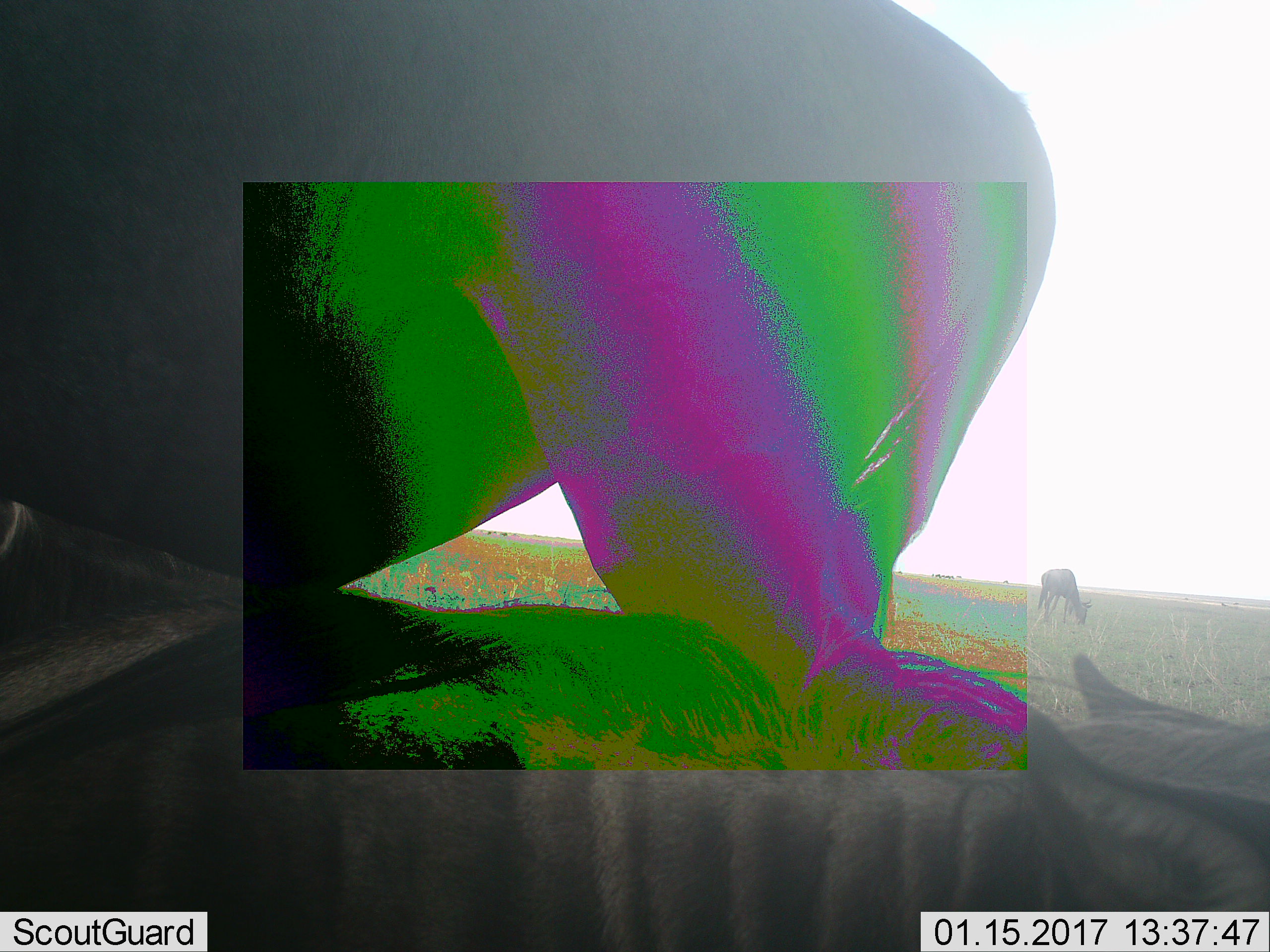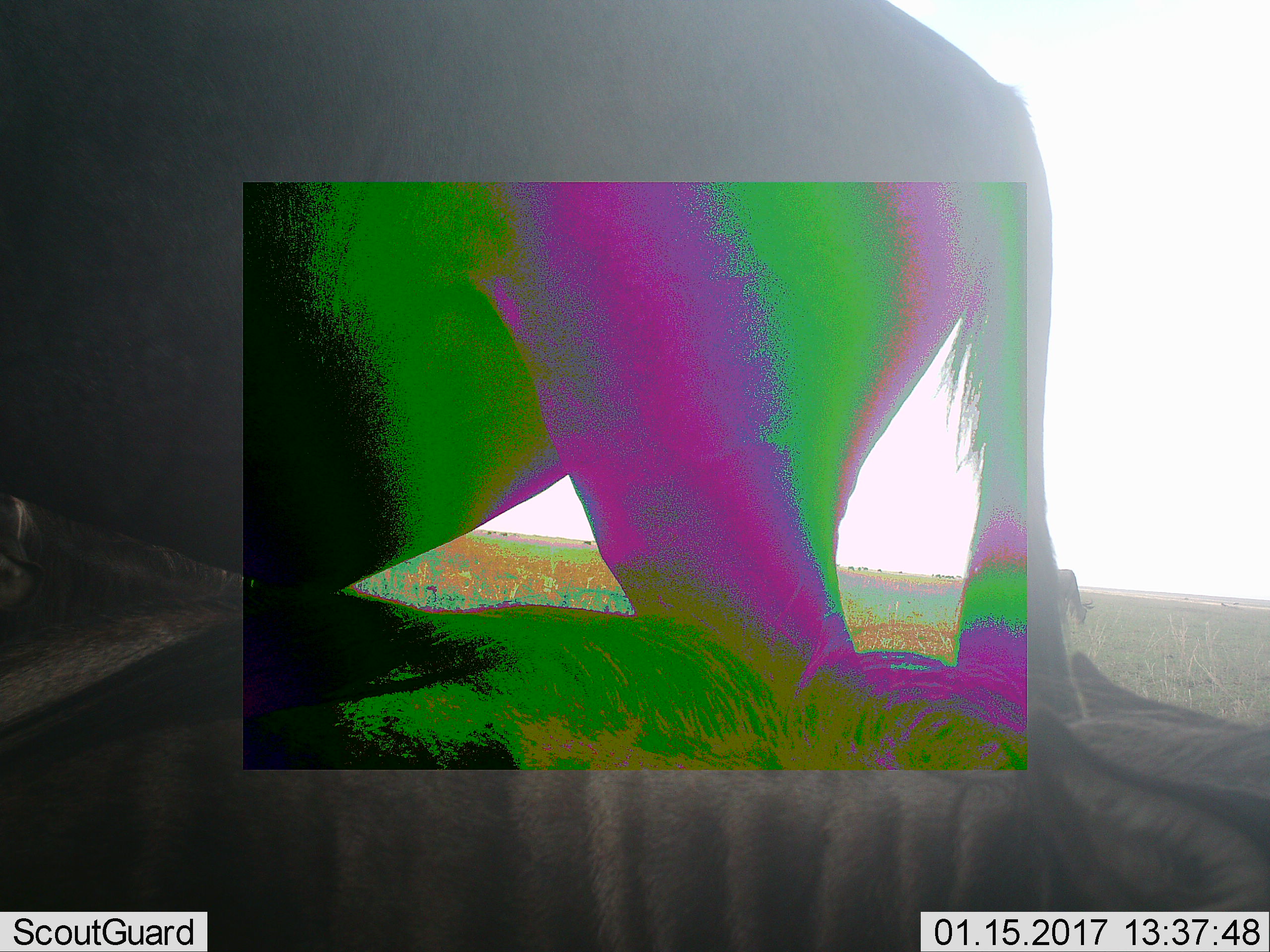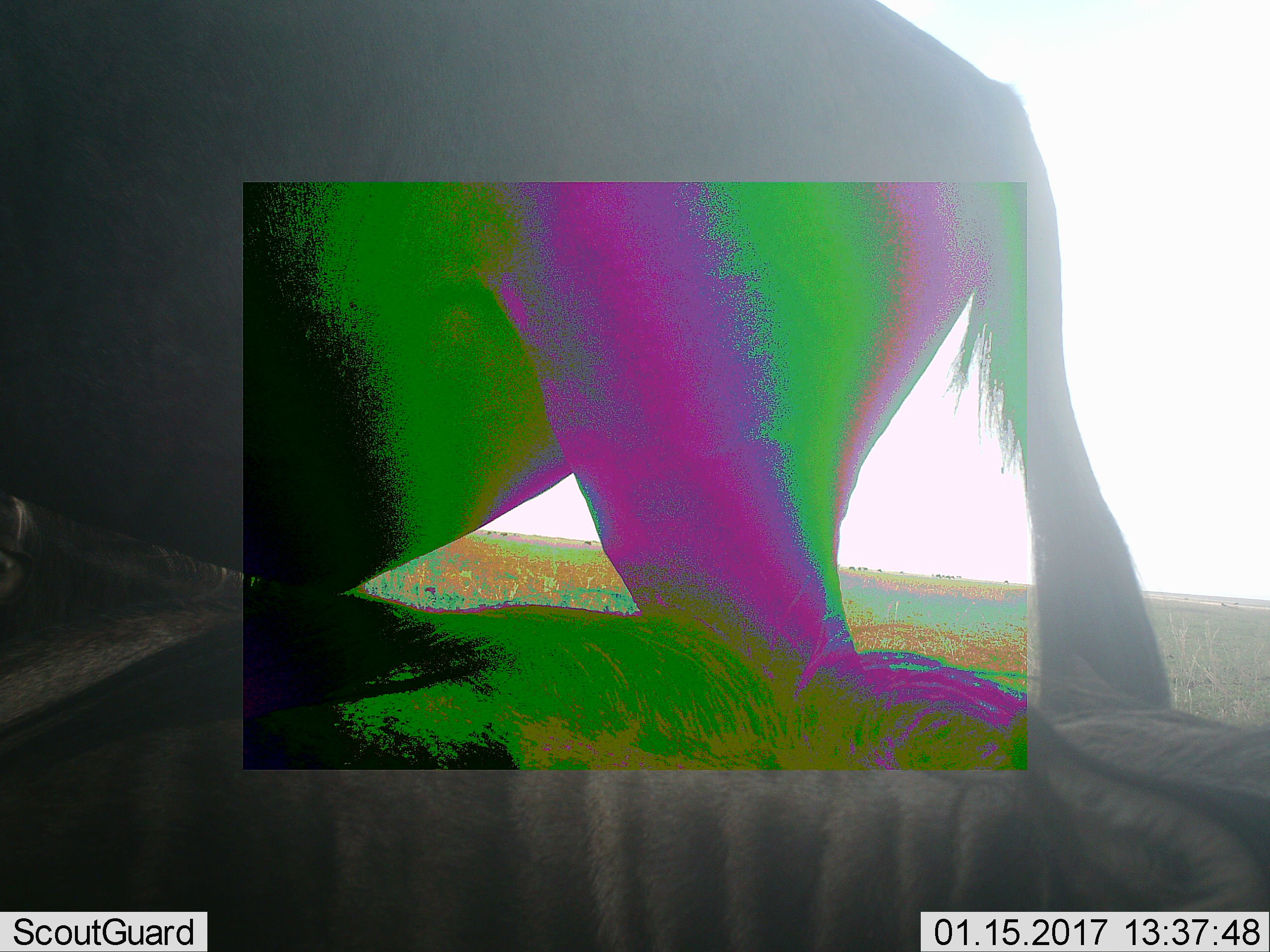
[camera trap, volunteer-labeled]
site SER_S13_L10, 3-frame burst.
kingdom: Animalia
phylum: Chordata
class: Mammalia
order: Artiodactyla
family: Bovidae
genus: Connochaetes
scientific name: Connochaetes taurinus taurinus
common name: blue wildebeest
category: wildebeestblue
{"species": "wildebeestblue (blue wildebeest) (Connochaetes taurinus taurinus)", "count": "3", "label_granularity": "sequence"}